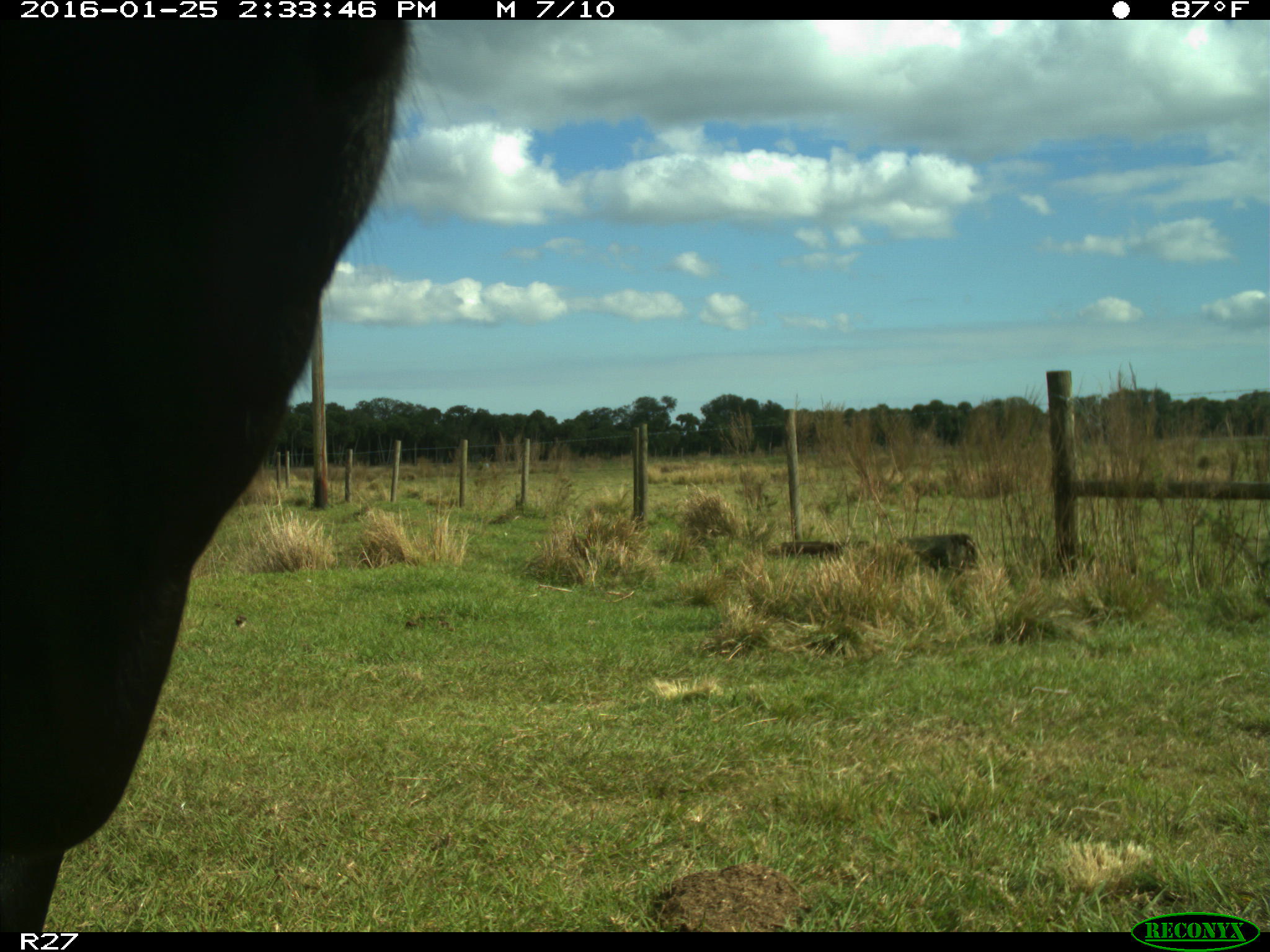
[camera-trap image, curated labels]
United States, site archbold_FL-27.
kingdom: Animalia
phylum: Chordata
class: Mammalia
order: Artiodactyla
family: Bovidae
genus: Bos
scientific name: Bos taurus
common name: domestic cow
Bos taurus (domestic cow).